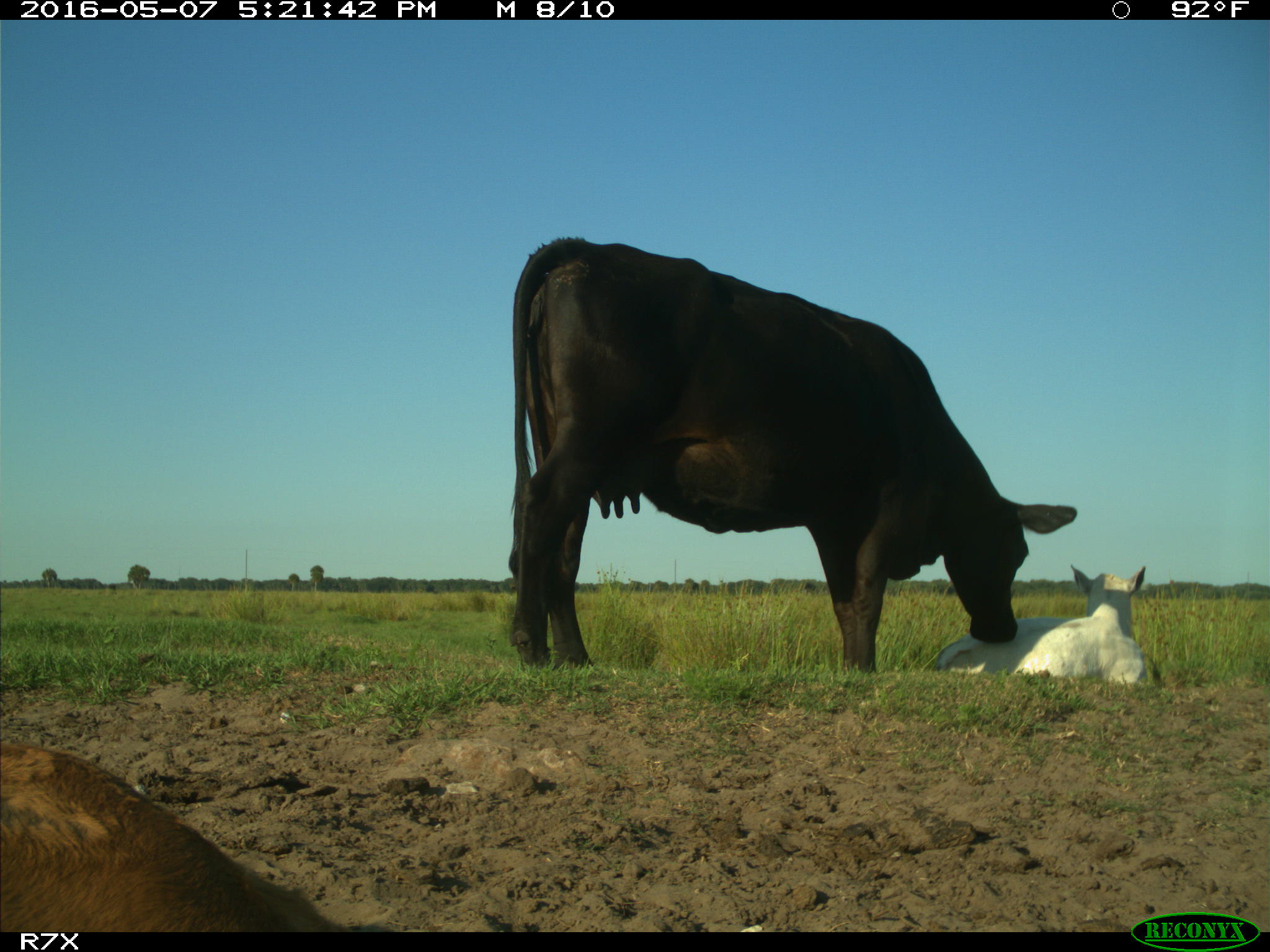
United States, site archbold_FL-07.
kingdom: Animalia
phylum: Chordata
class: Mammalia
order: Artiodactyla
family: Bovidae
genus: Bos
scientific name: Bos taurus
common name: domestic cow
Bos taurus (domestic cow).